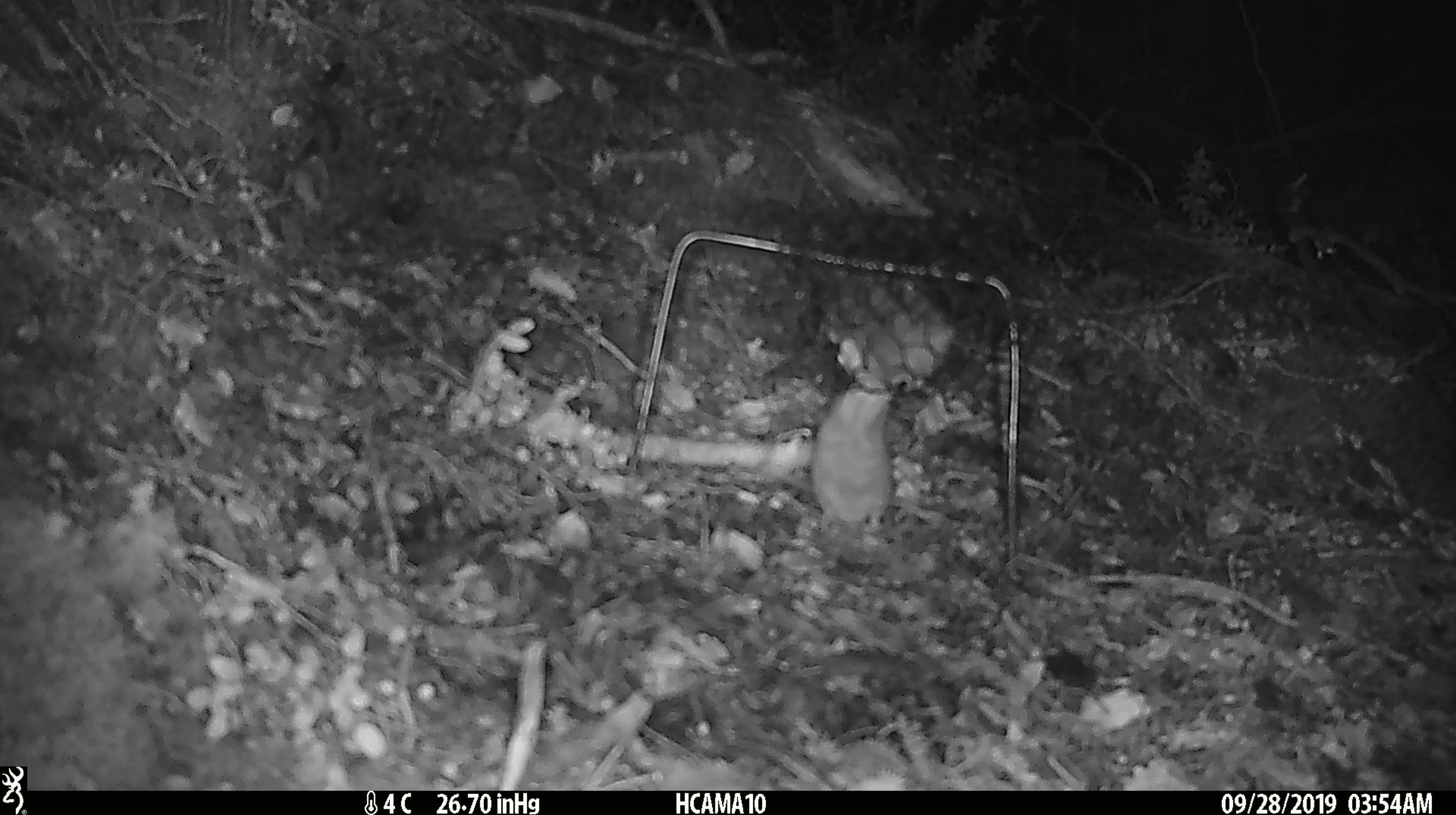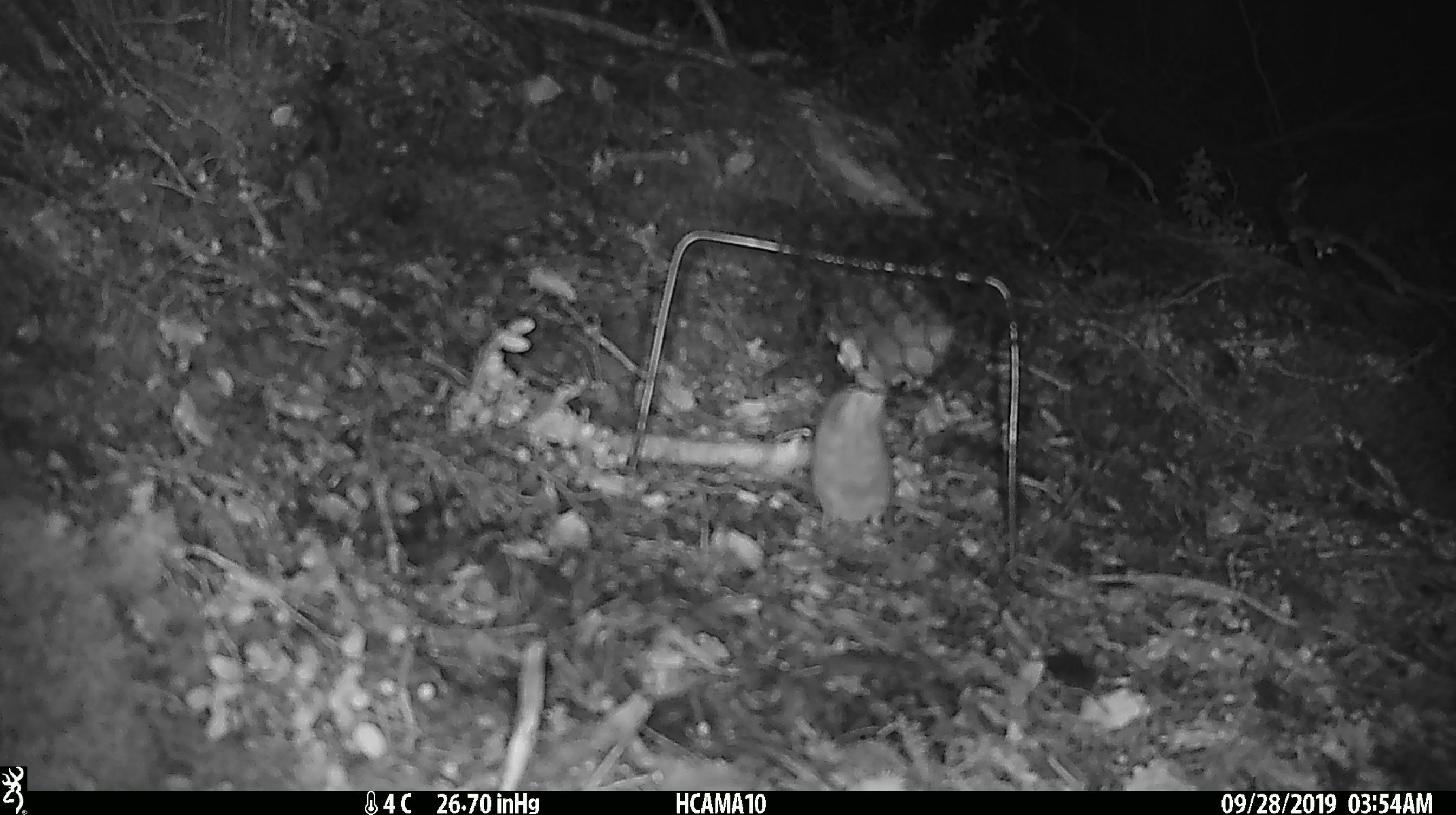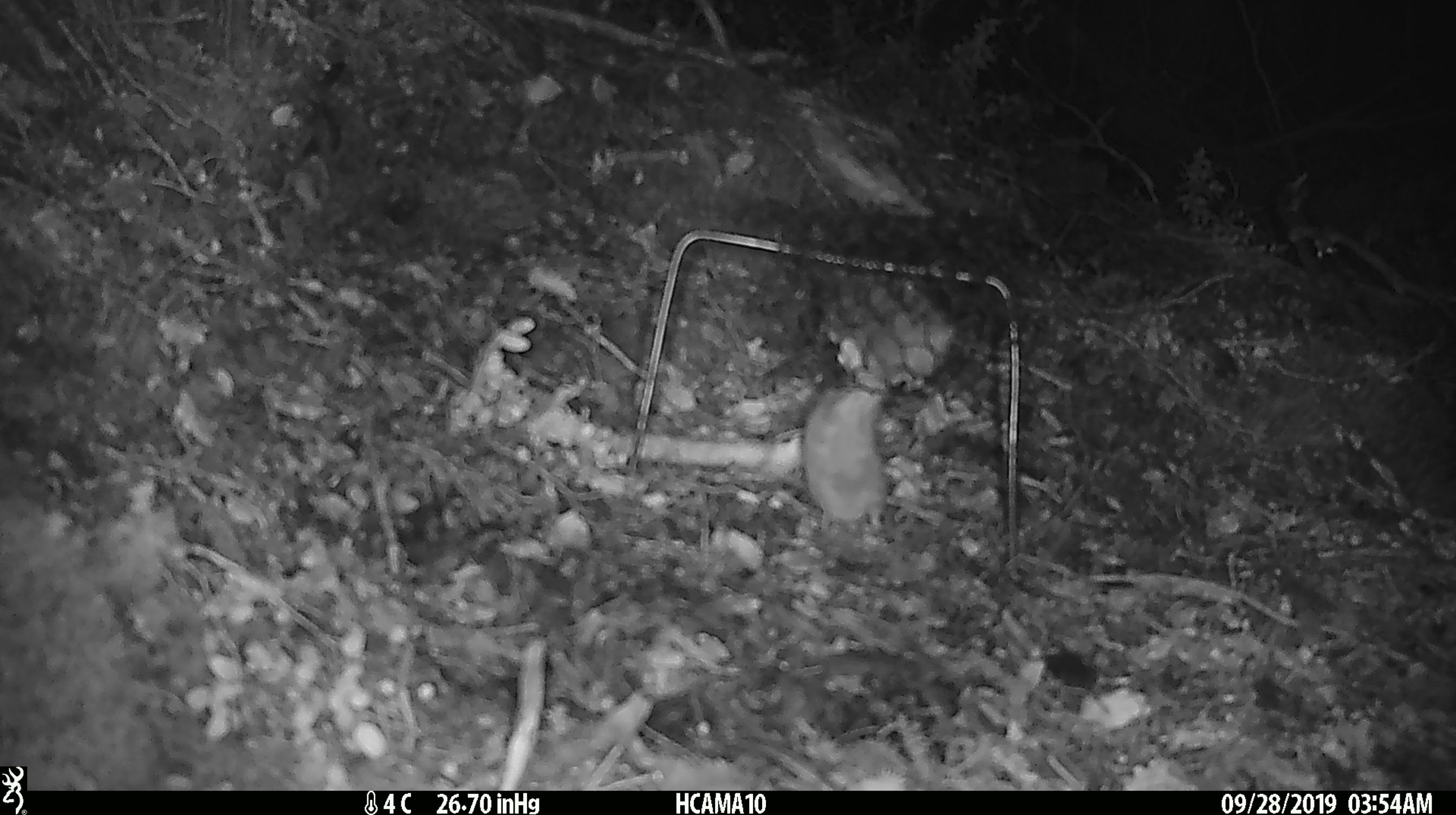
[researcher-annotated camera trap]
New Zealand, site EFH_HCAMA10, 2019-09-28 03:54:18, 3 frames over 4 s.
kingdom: Animalia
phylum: Chordata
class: Mammalia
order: Rodentia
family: Muridae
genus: Mus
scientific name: Mus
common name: mouse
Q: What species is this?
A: Mouse (Mus).